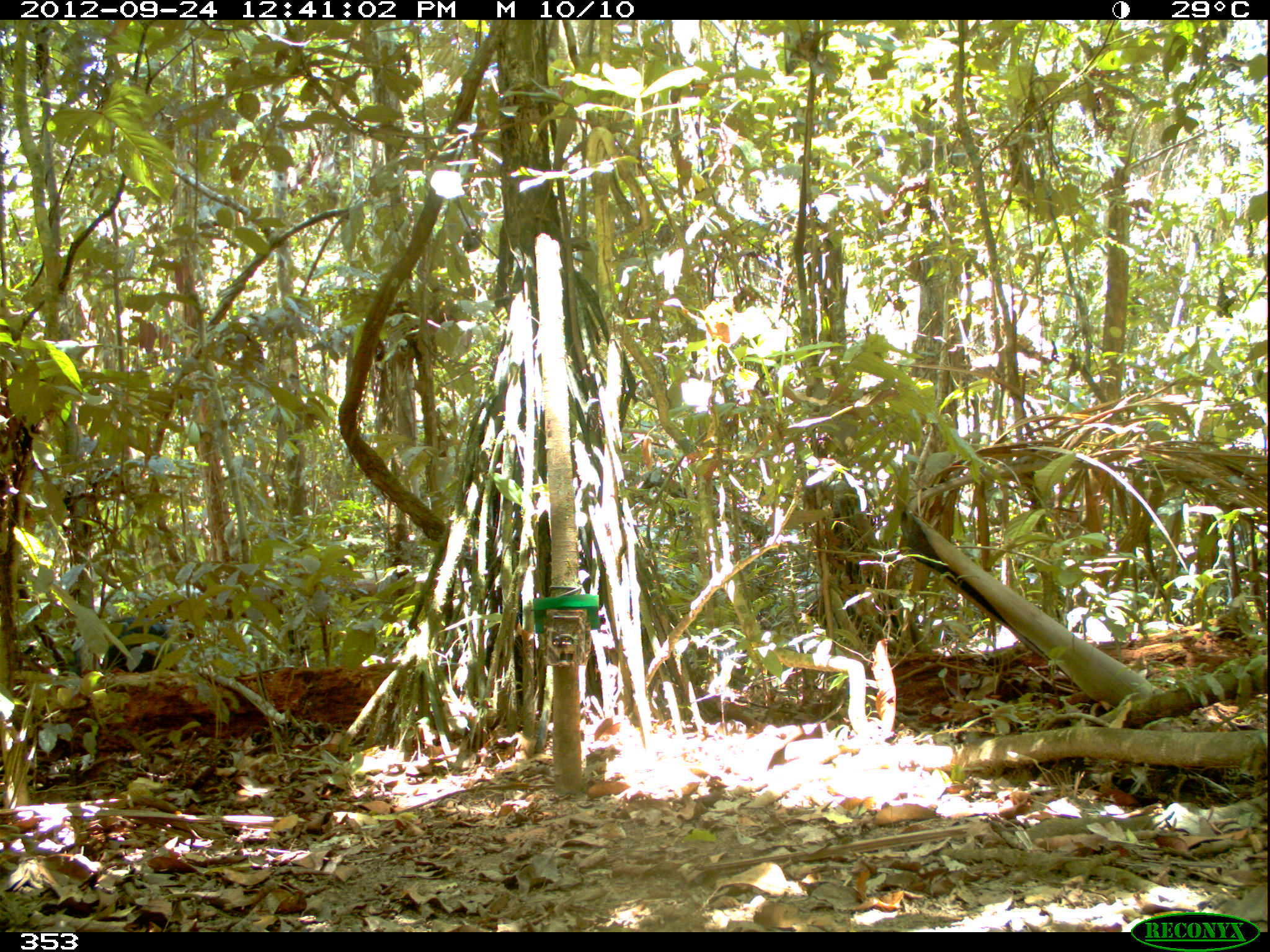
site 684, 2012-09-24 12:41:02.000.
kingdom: Animalia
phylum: Chordata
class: Mammalia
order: Artiodactyla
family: Tayassuidae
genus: Tayassu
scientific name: Tayassu pecari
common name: white-lipped peccary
Tayassu pecari (white-lipped peccary).